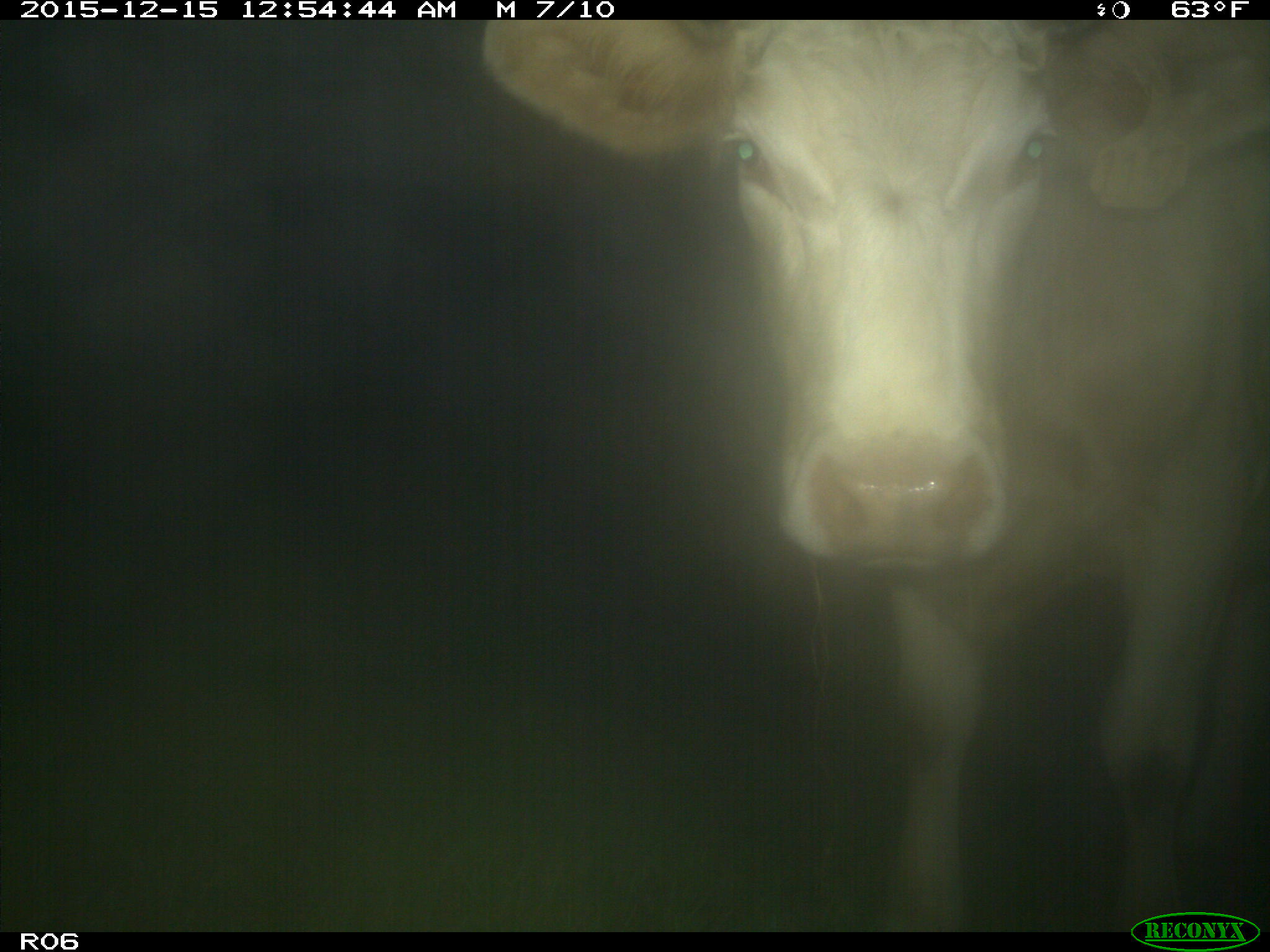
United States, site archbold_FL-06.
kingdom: Animalia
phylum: Chordata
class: Mammalia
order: Artiodactyla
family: Bovidae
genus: Bos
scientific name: Bos taurus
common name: domestic cow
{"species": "Bos taurus (domestic cow)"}